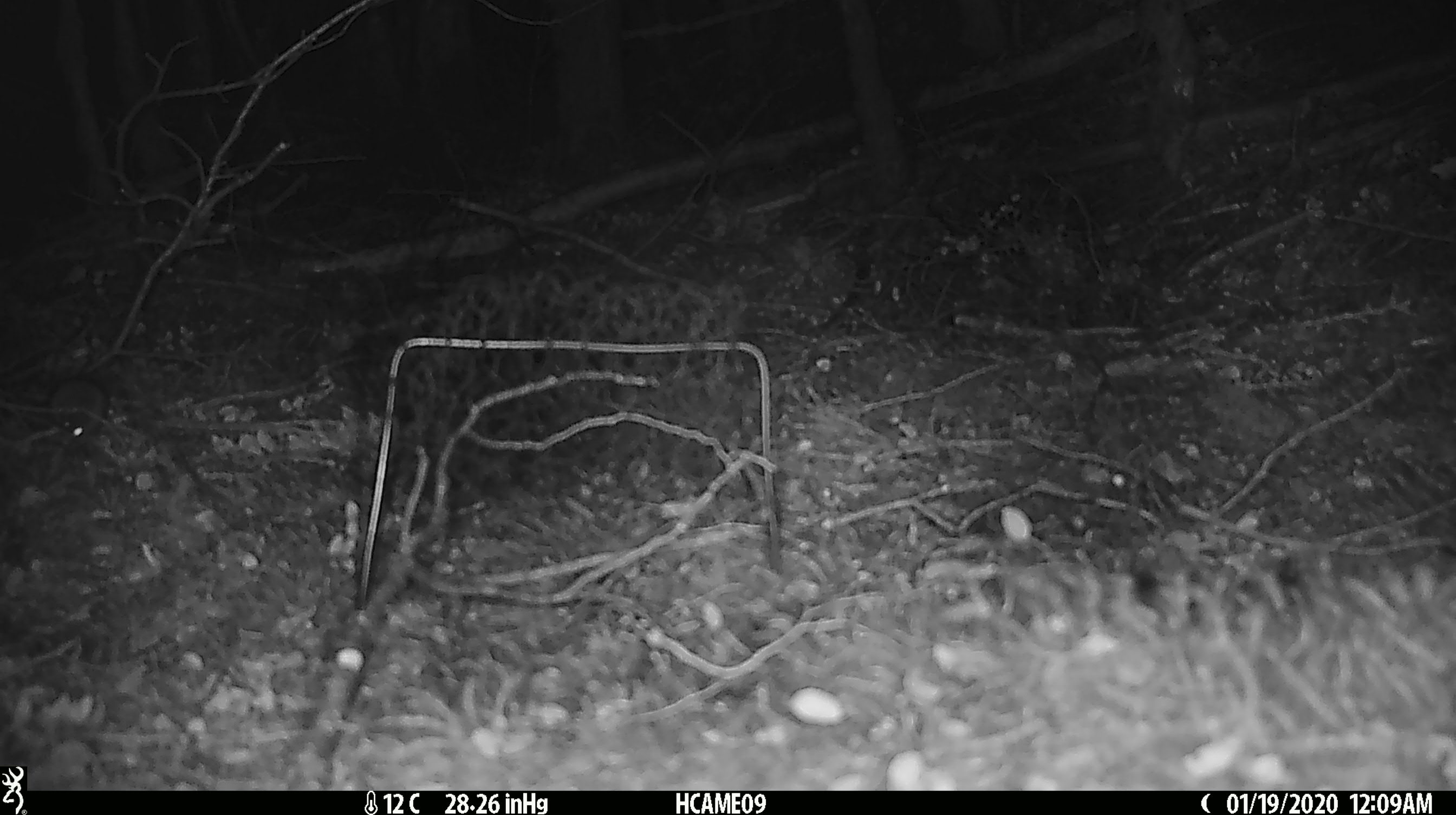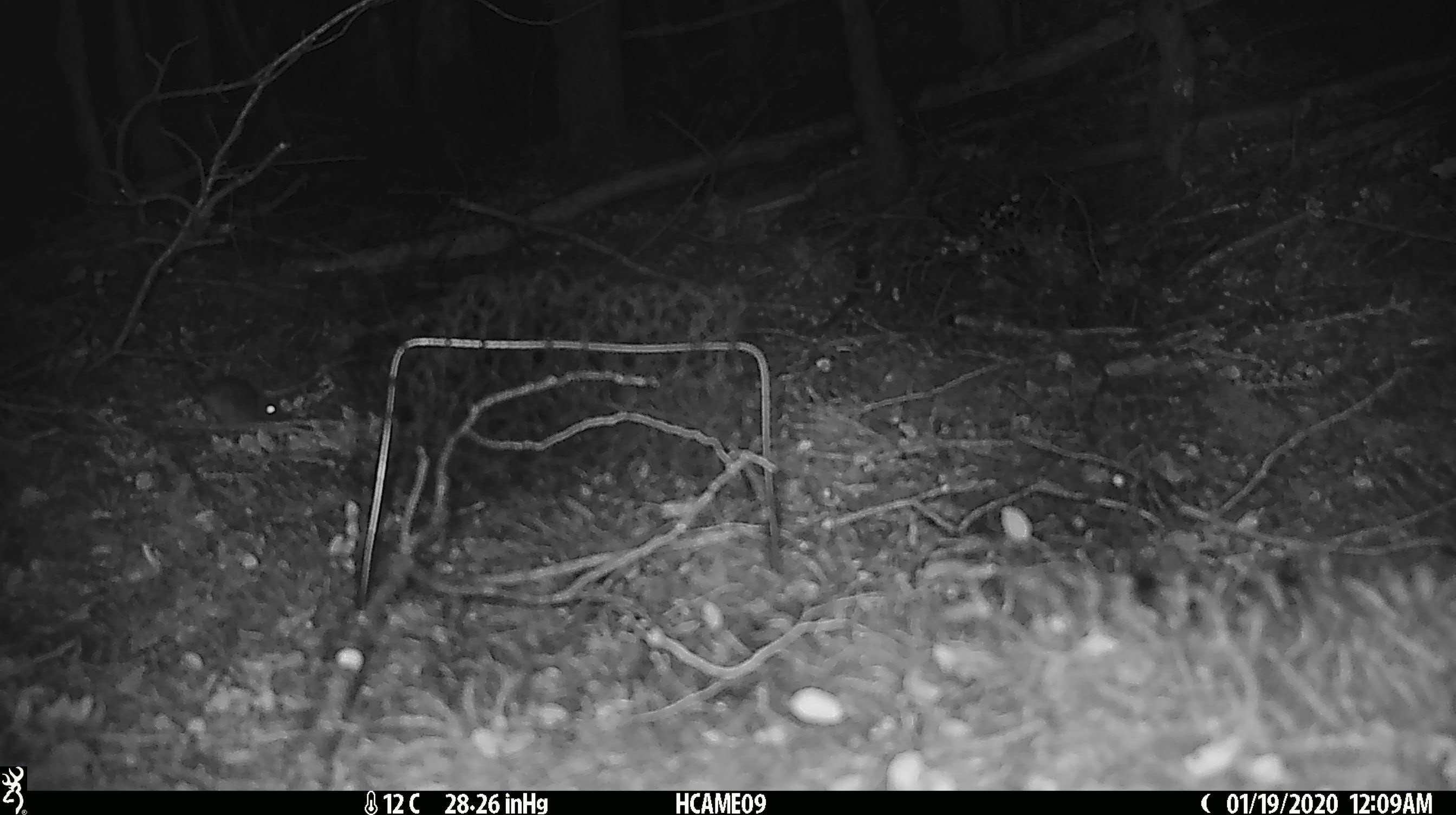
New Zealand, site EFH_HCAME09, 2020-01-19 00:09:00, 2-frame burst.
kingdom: Animalia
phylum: Chordata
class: Mammalia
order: Rodentia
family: Muridae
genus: Mus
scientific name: Mus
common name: mouse